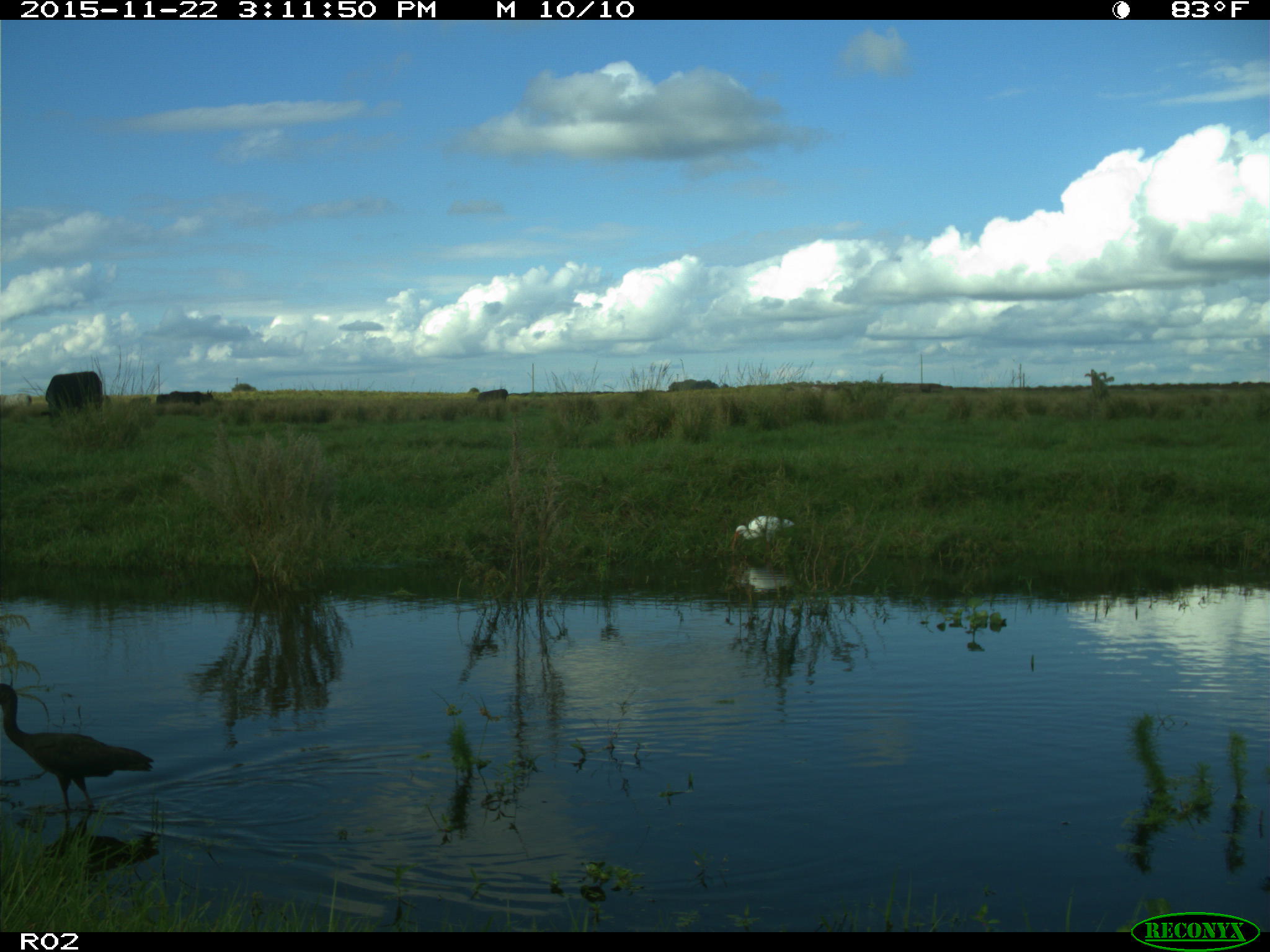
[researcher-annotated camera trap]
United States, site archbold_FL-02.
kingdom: Animalia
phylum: Chordata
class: Mammalia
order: Artiodactyla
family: Bovidae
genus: Bos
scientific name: Bos taurus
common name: domestic cow